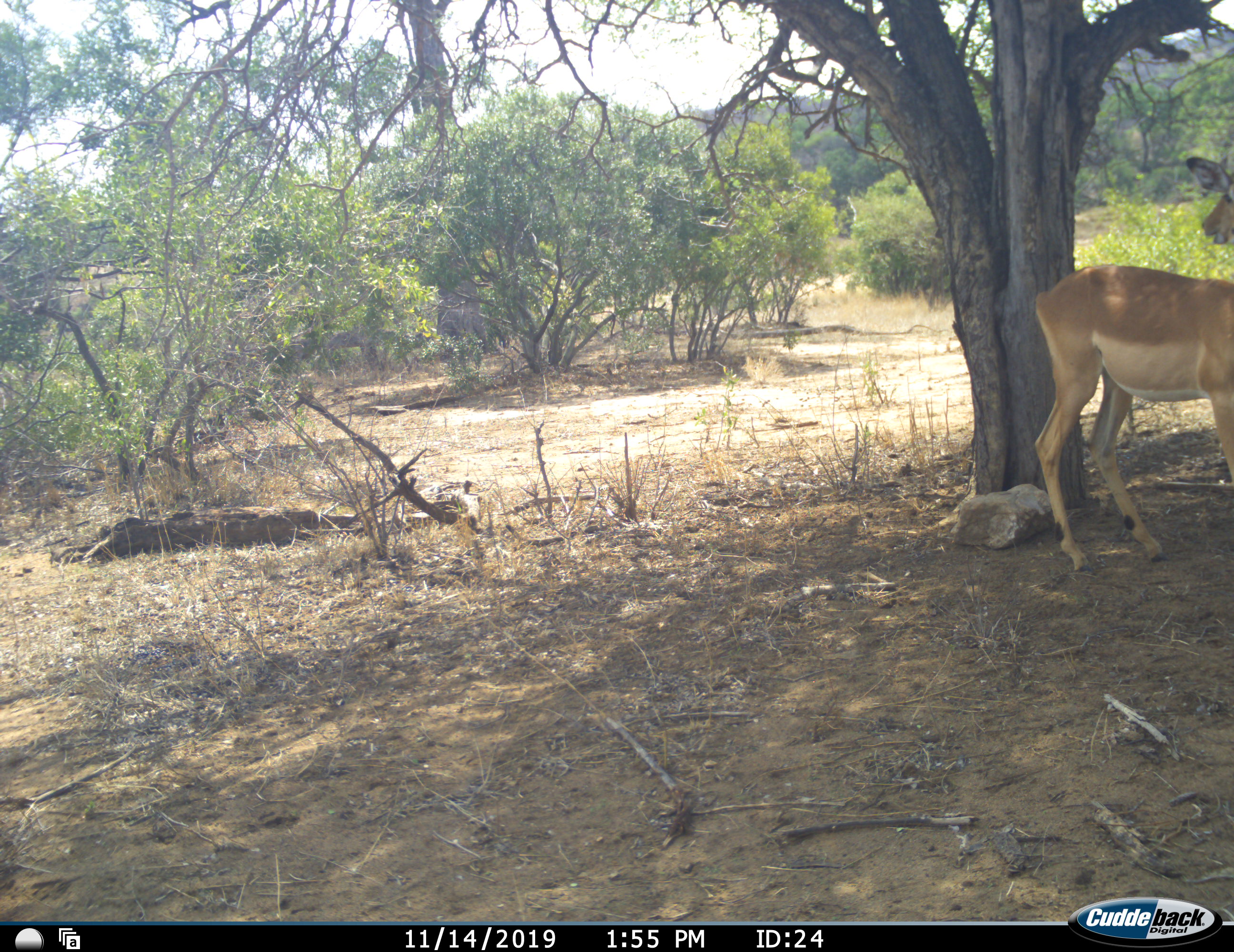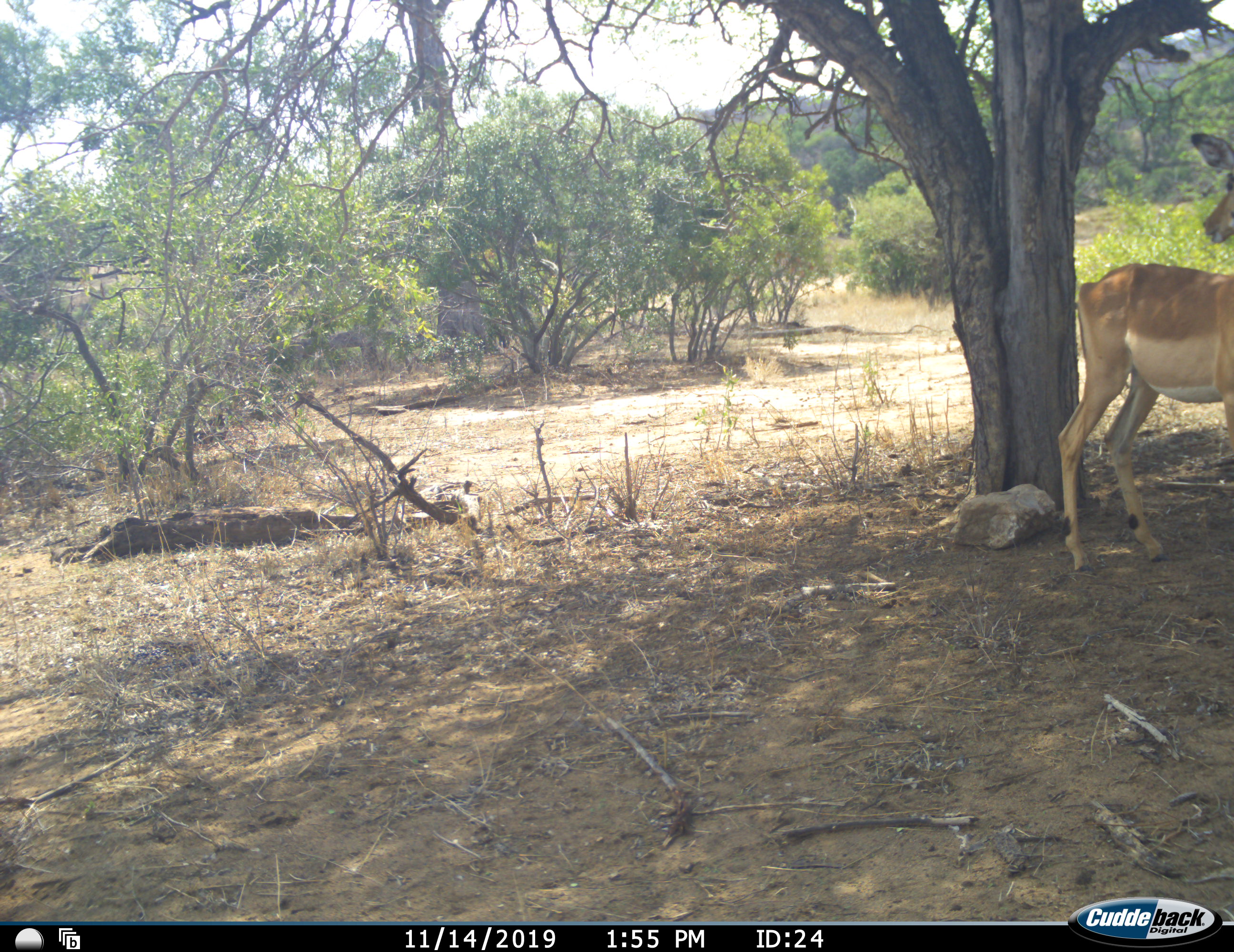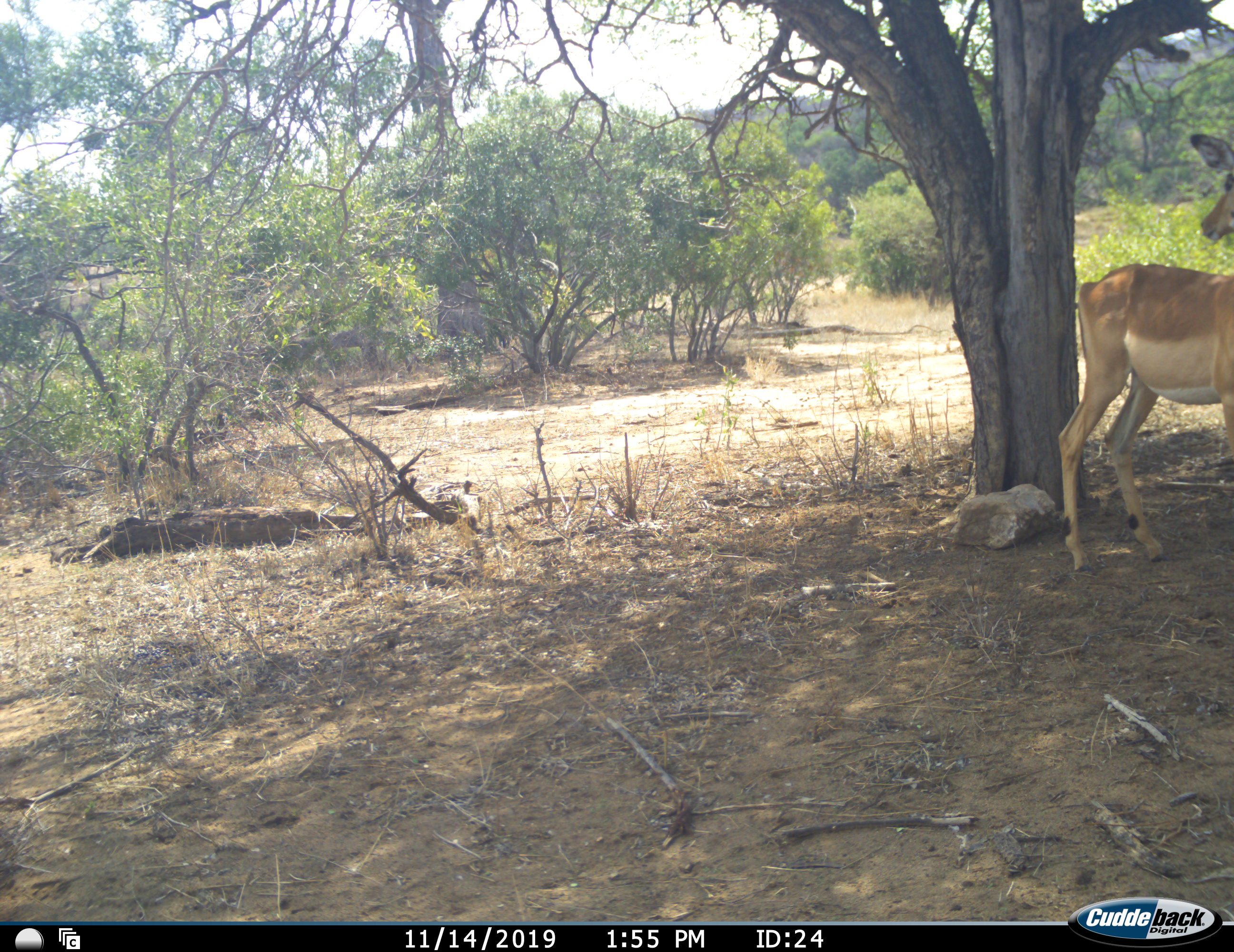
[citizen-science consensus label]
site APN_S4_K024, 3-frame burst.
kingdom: Animalia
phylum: Chordata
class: Mammalia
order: Artiodactyla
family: Bovidae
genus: Aepyceros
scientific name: Aepyceros melampus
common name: impala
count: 1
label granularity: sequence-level